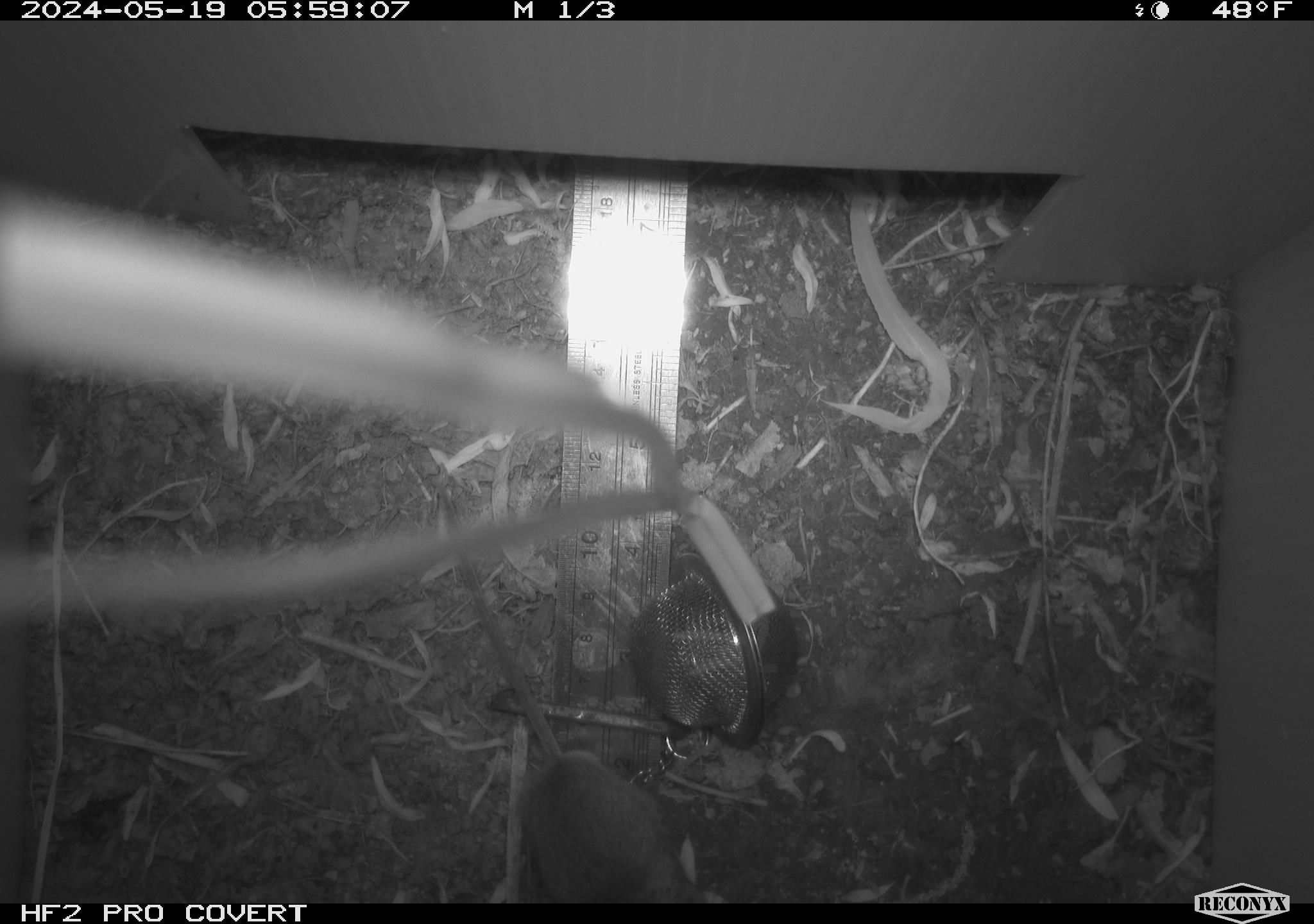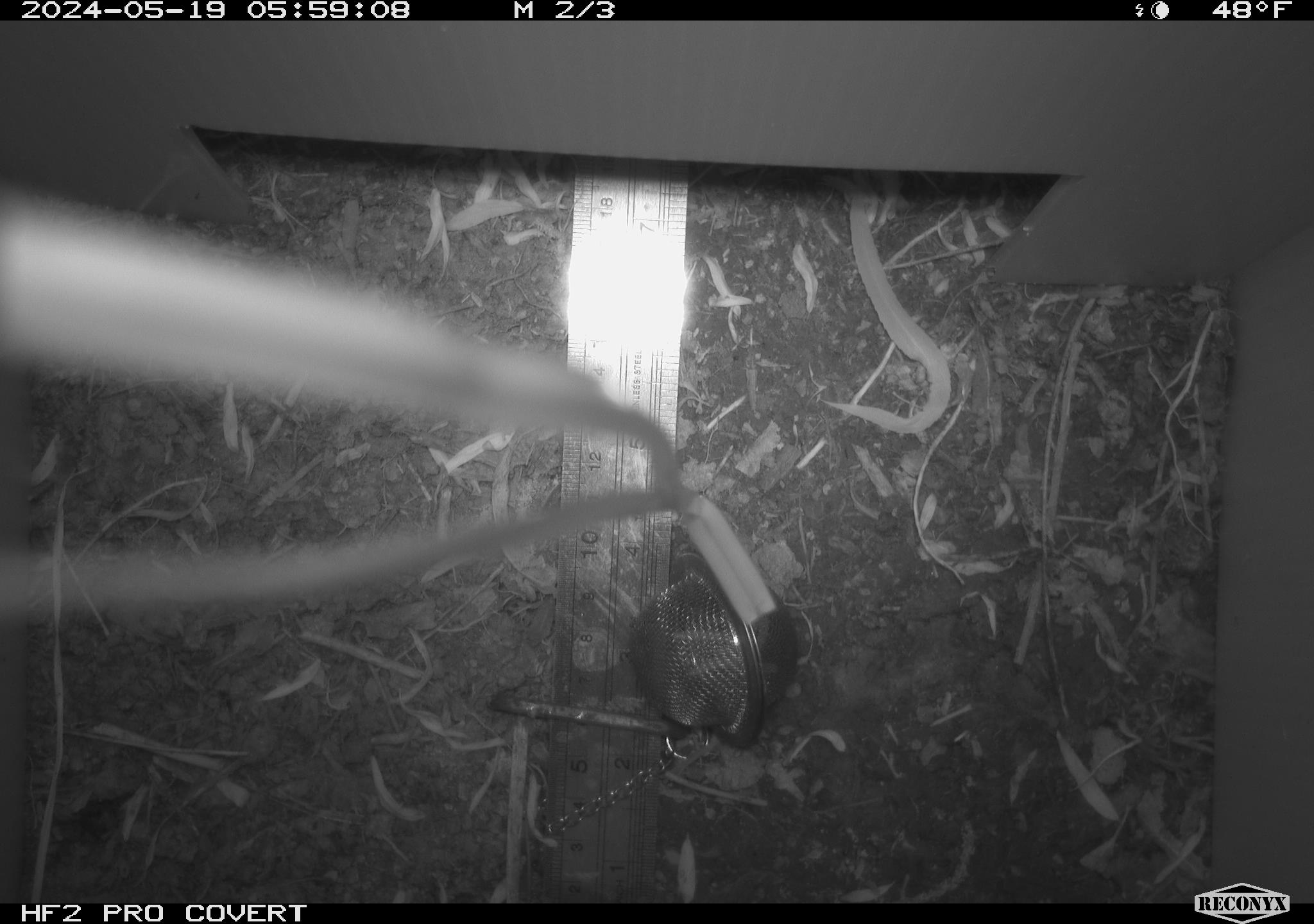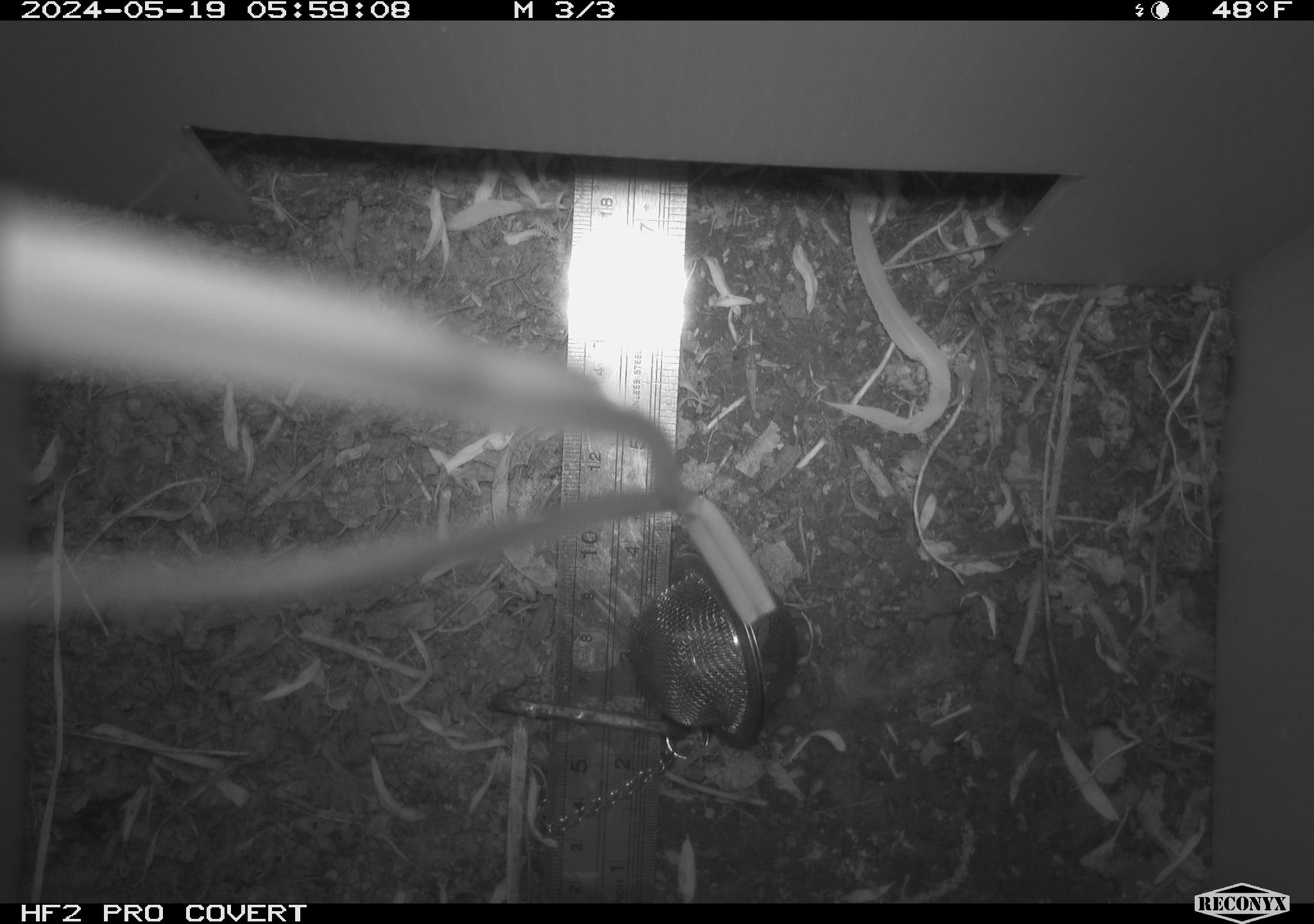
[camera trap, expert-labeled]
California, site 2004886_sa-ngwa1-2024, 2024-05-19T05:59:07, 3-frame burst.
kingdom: Animalia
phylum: Chordata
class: Mammalia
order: Rodentia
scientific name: Rodentia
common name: mouse species